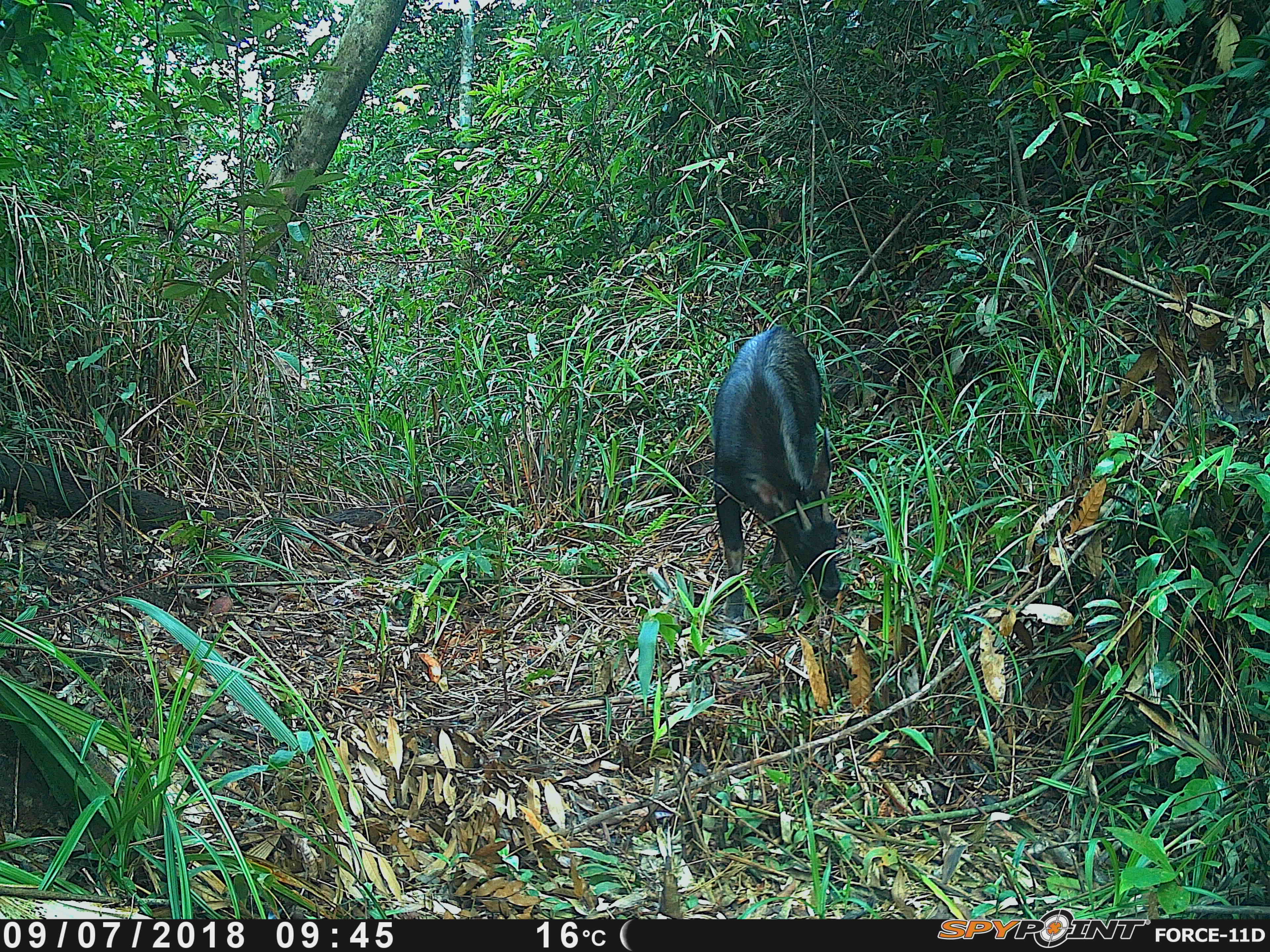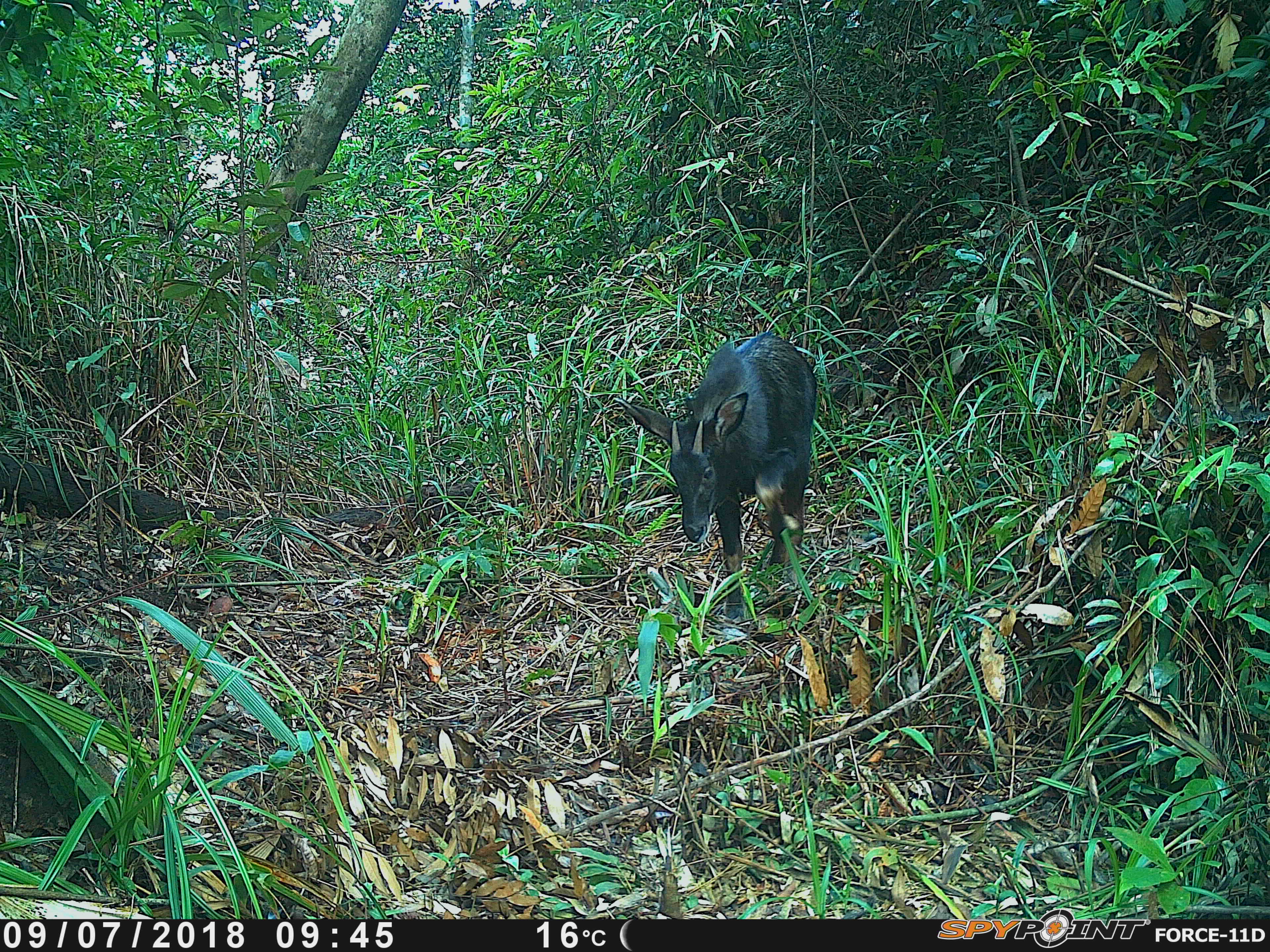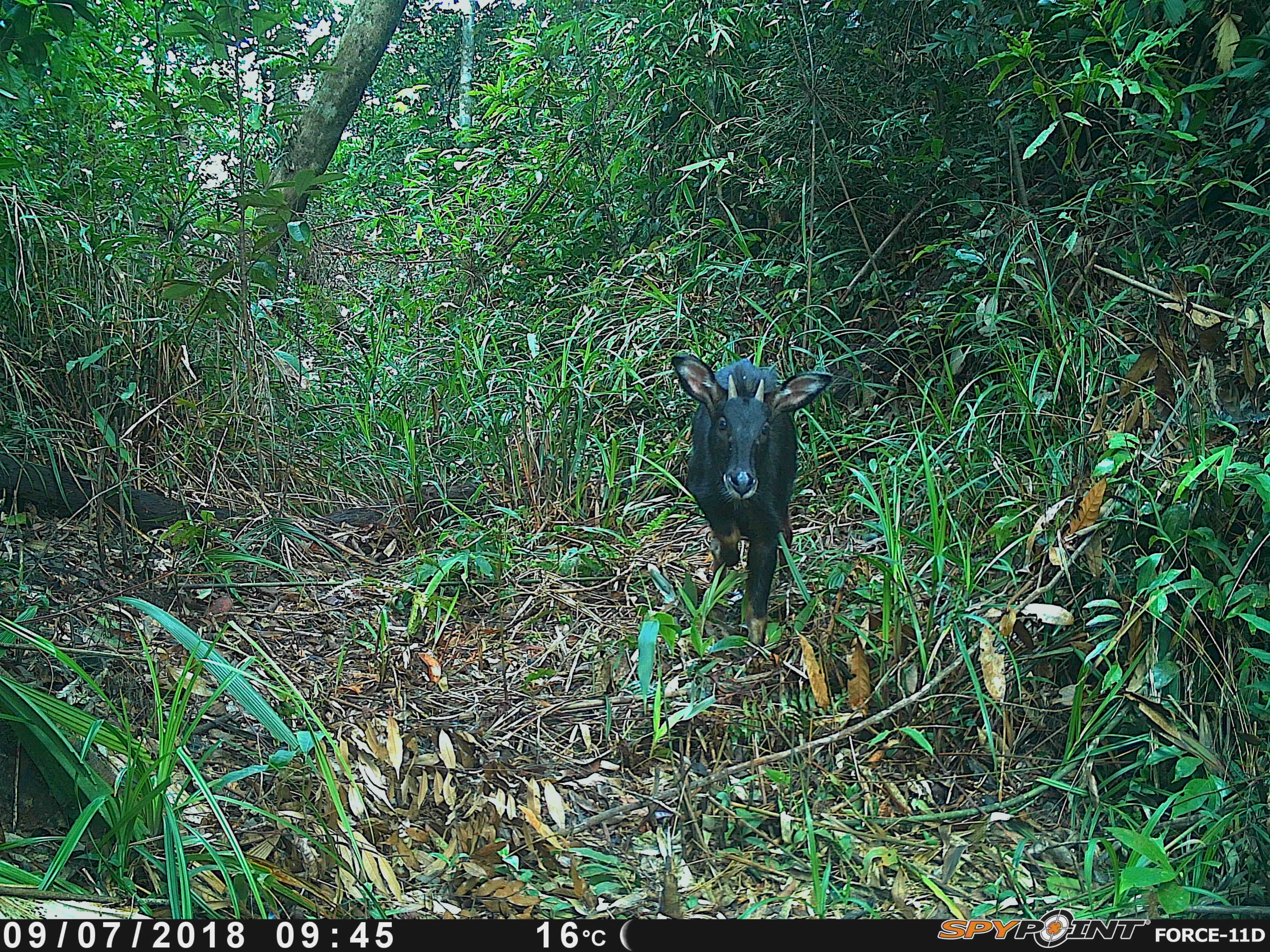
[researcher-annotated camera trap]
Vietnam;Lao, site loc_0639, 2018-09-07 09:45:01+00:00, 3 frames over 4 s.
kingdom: Animalia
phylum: Chordata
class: Mammalia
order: Artiodactyla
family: Bovidae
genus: Capricornis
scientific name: Capricornis sumatraensis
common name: chinese serow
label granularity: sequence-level